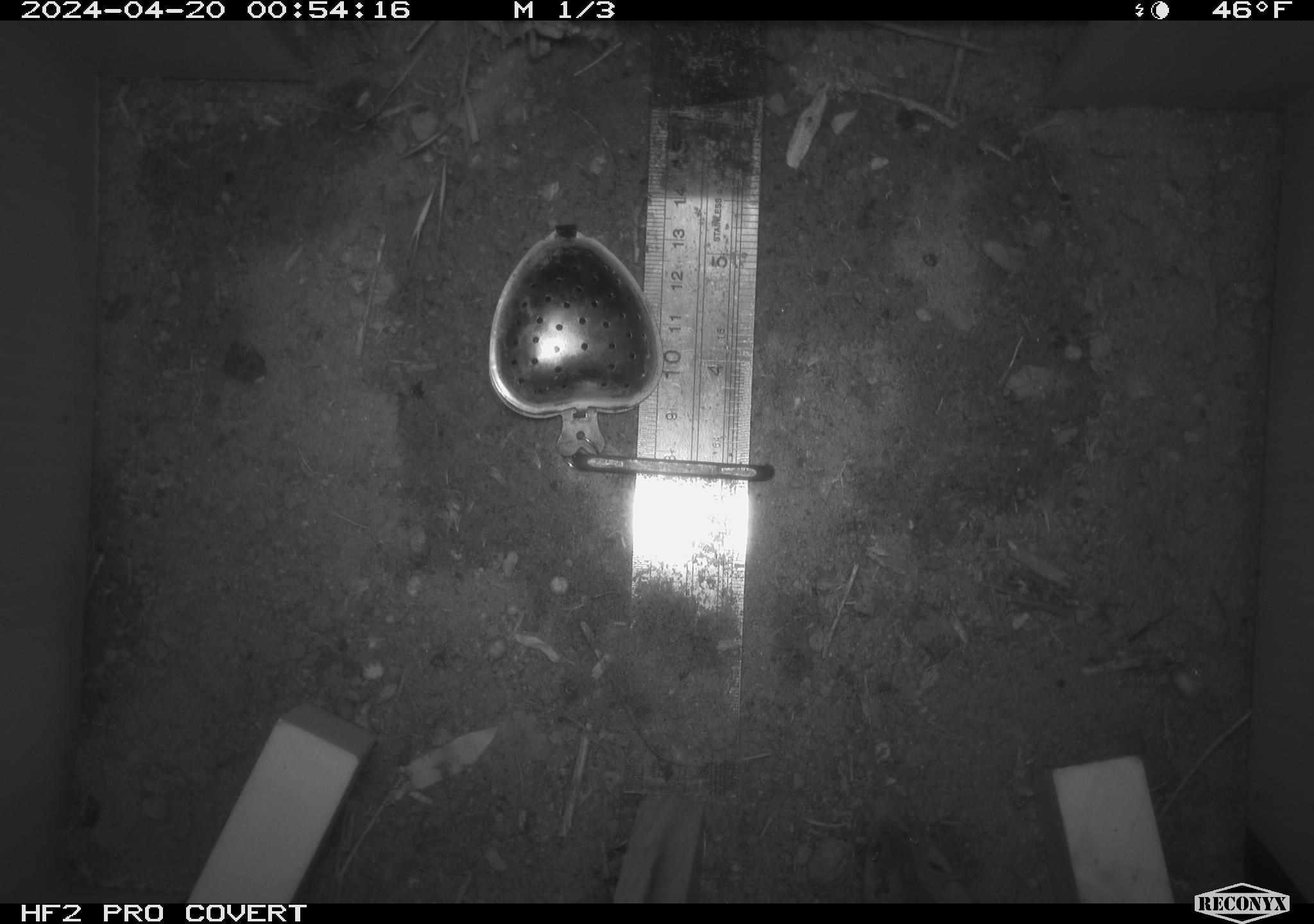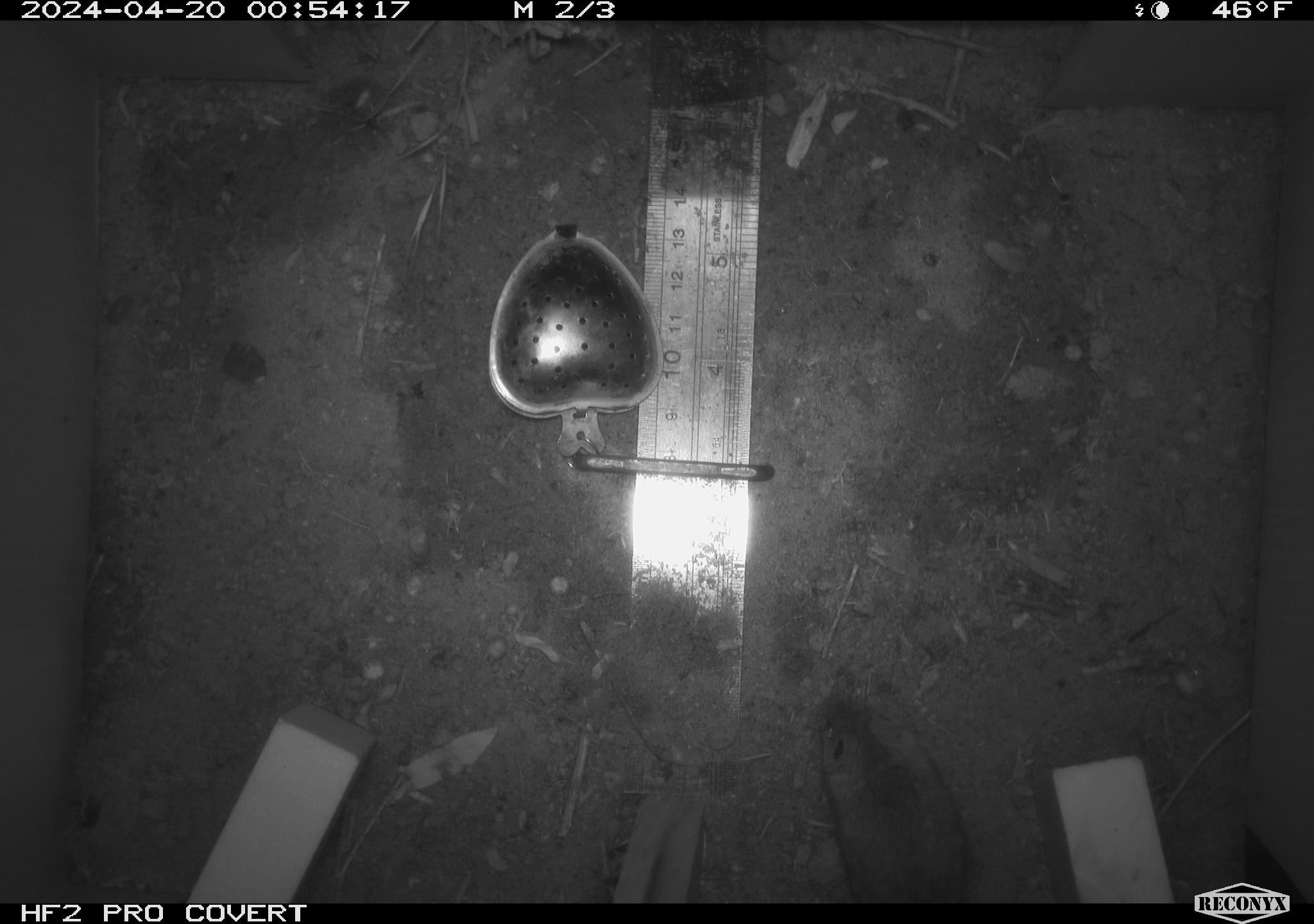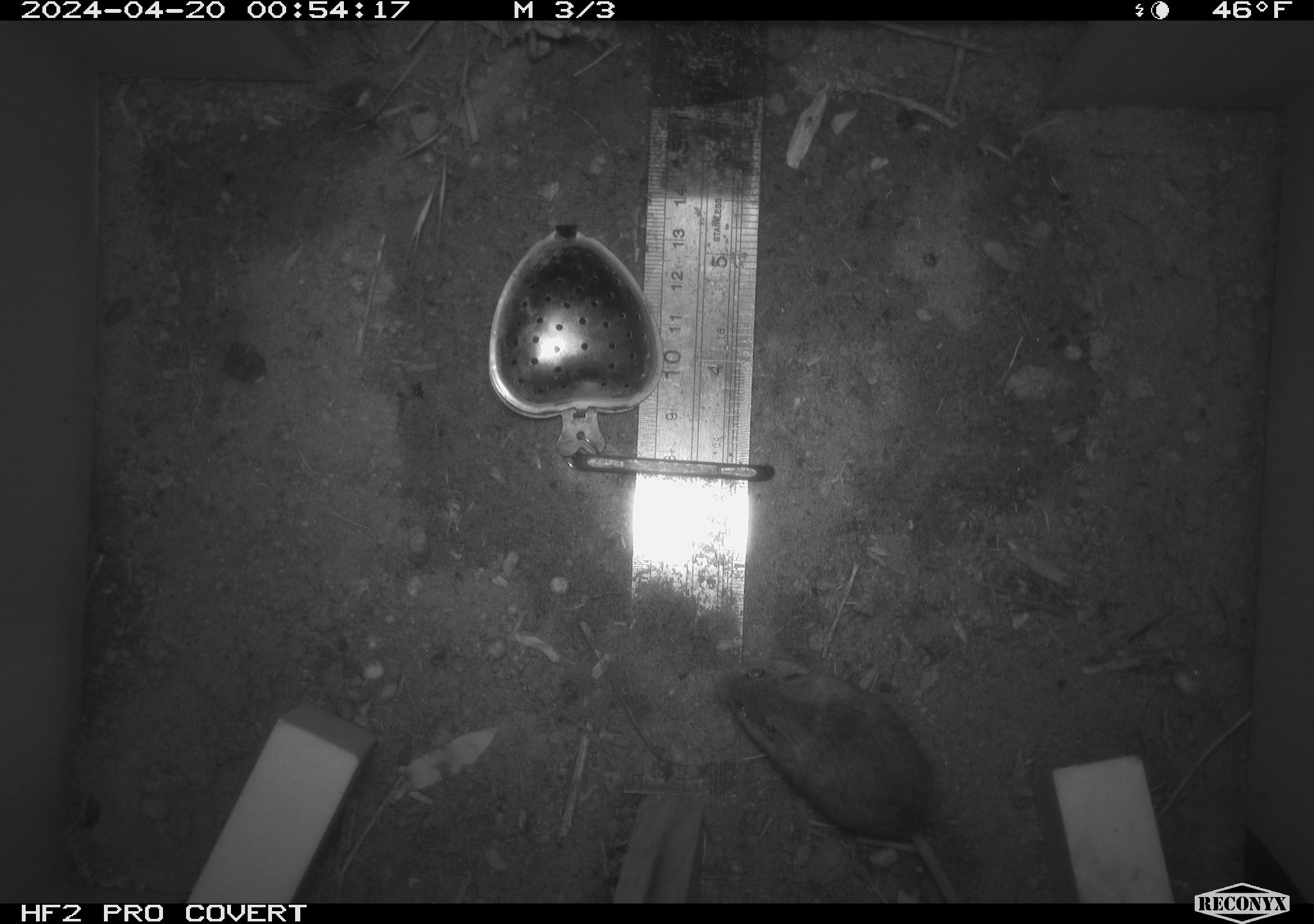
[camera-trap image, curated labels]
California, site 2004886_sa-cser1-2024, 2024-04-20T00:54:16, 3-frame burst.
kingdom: Animalia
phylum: Chordata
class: Mammalia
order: Rodentia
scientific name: Rodentia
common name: rodent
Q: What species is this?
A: Rodent (Rodentia).